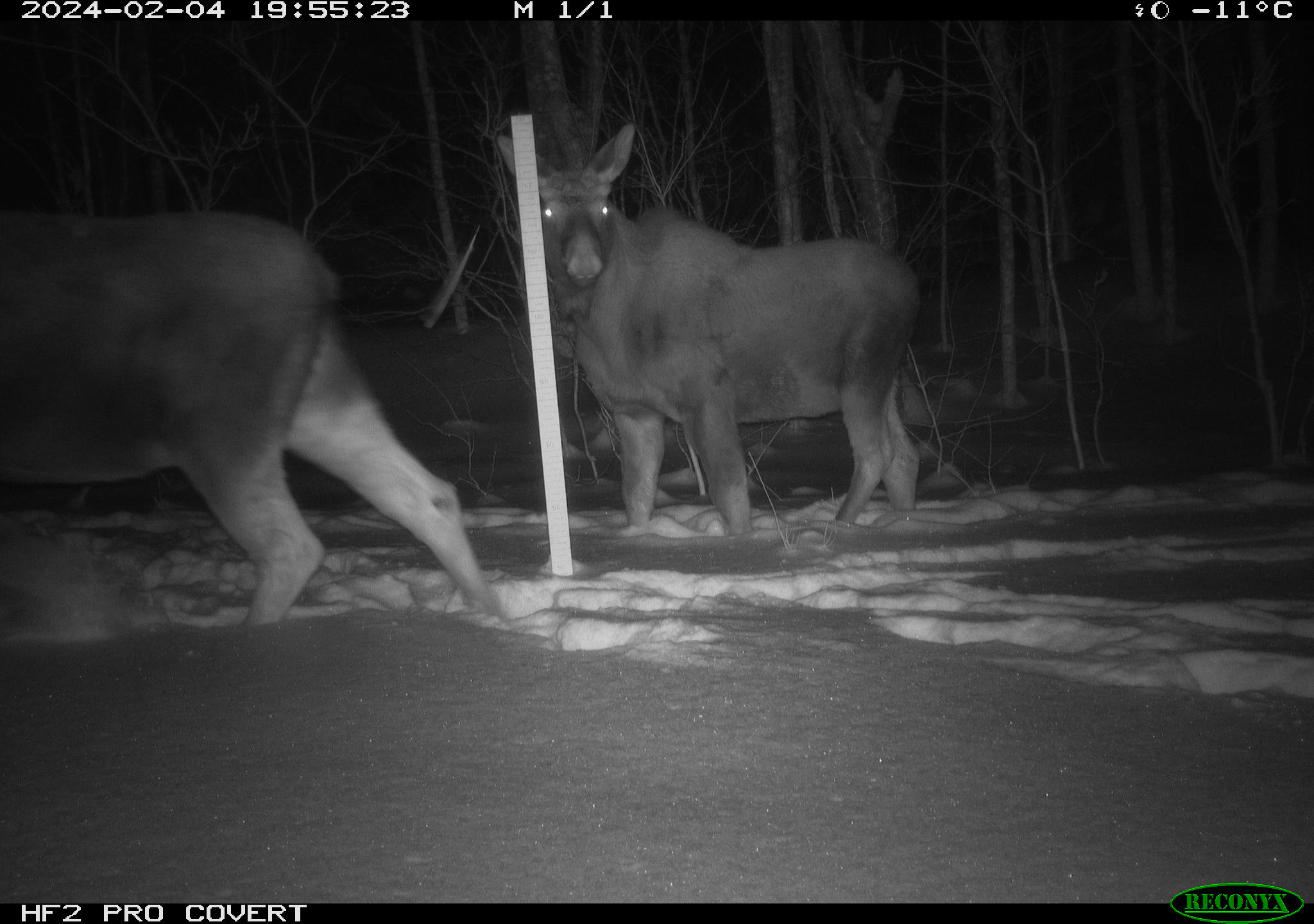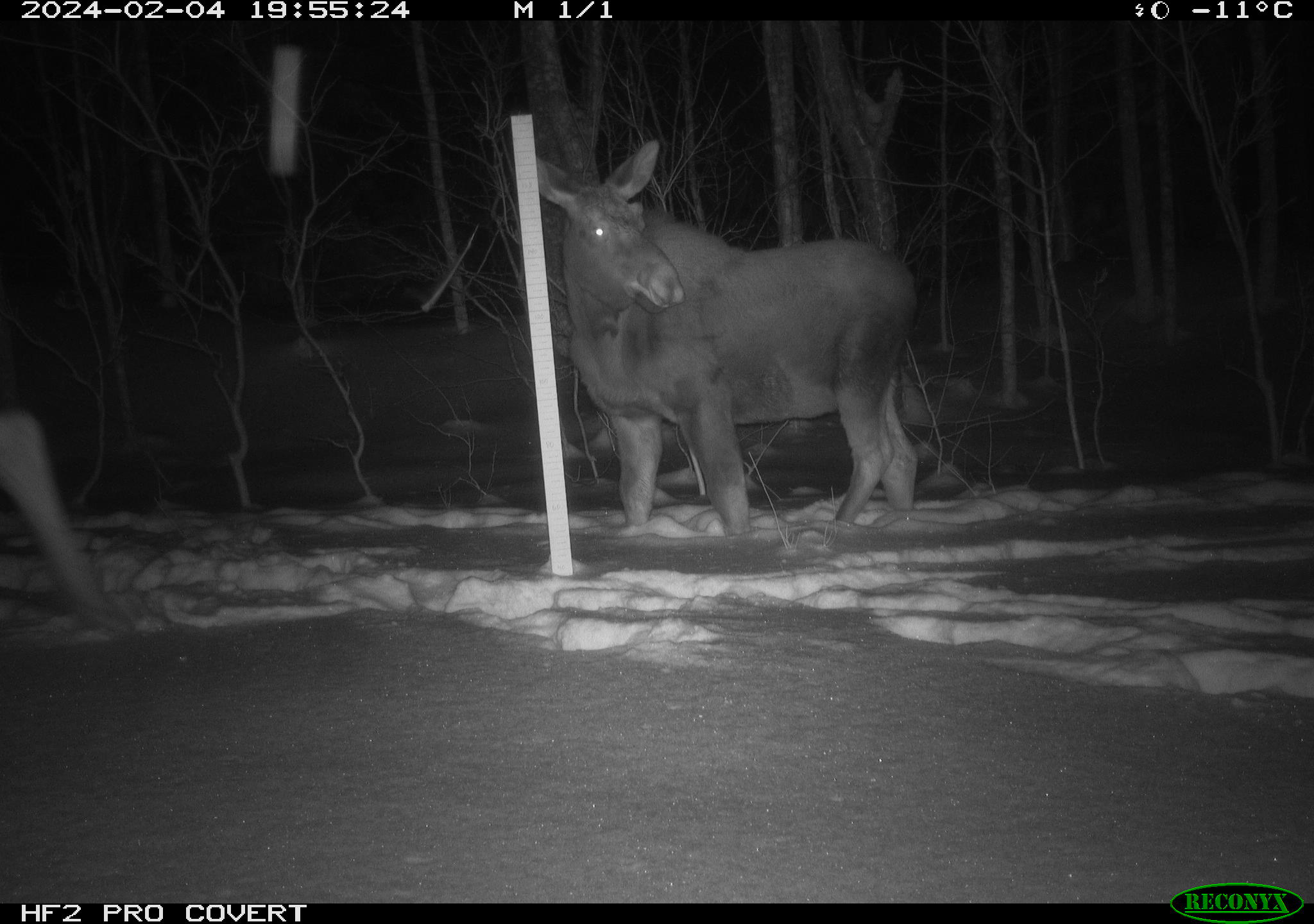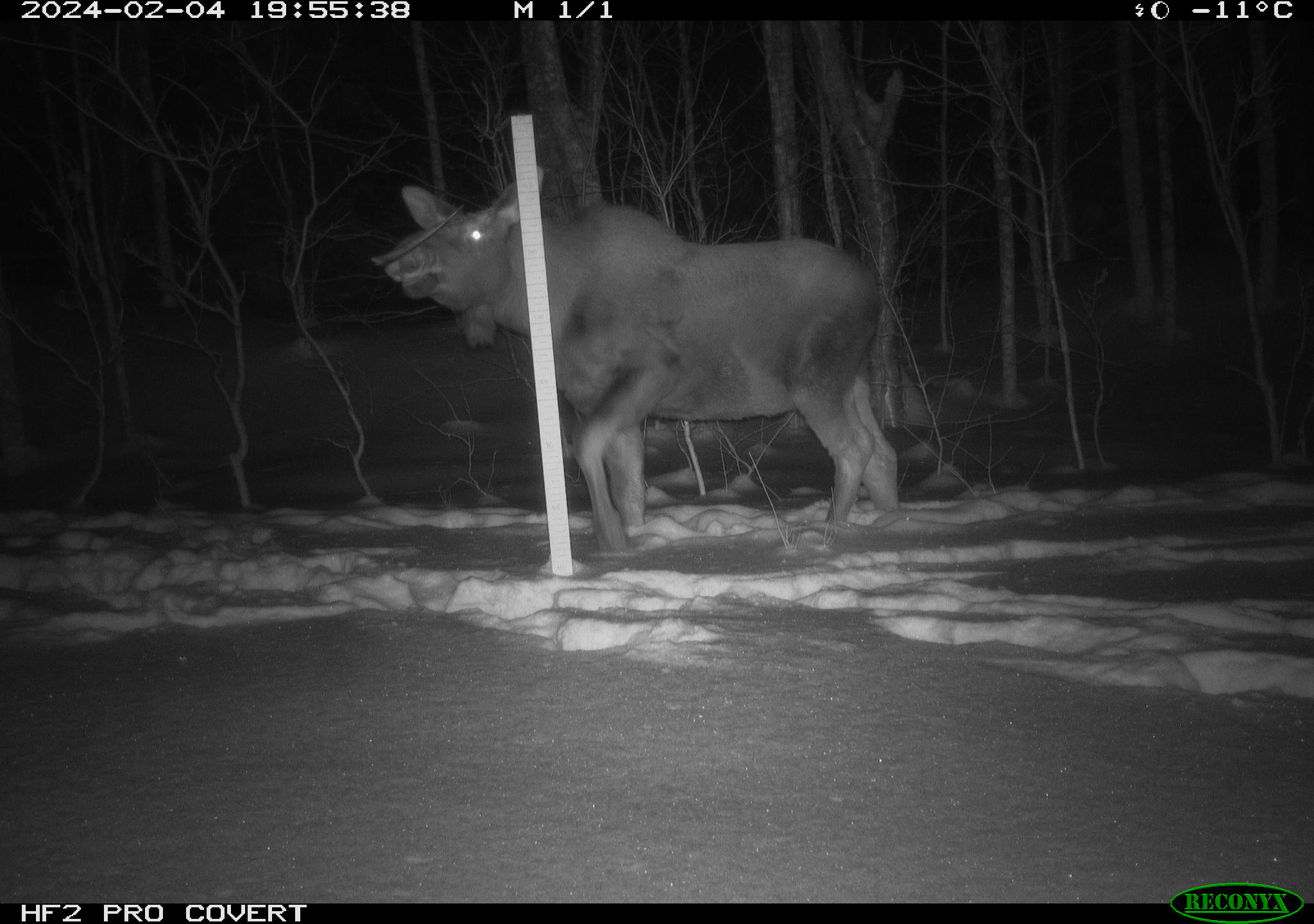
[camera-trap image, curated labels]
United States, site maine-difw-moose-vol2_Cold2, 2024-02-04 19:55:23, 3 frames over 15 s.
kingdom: Animalia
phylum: Chordata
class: Mammalia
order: Artiodactyla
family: Cervidae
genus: Alces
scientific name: Alces alces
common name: moose